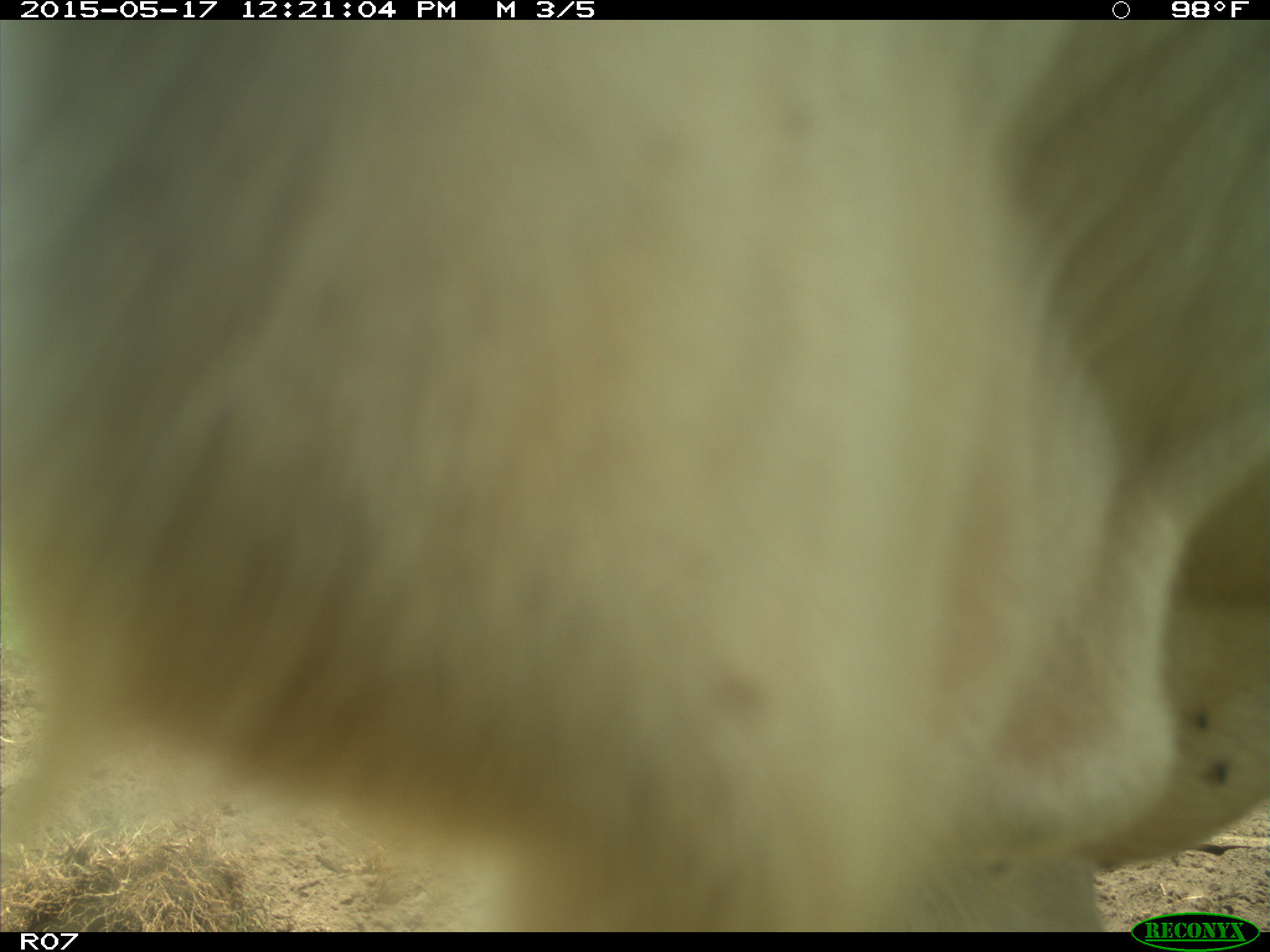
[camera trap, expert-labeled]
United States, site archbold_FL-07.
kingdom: Animalia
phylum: Chordata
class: Mammalia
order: Artiodactyla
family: Bovidae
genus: Bos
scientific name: Bos taurus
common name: domestic cow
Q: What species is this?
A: Bos taurus (domestic cow).